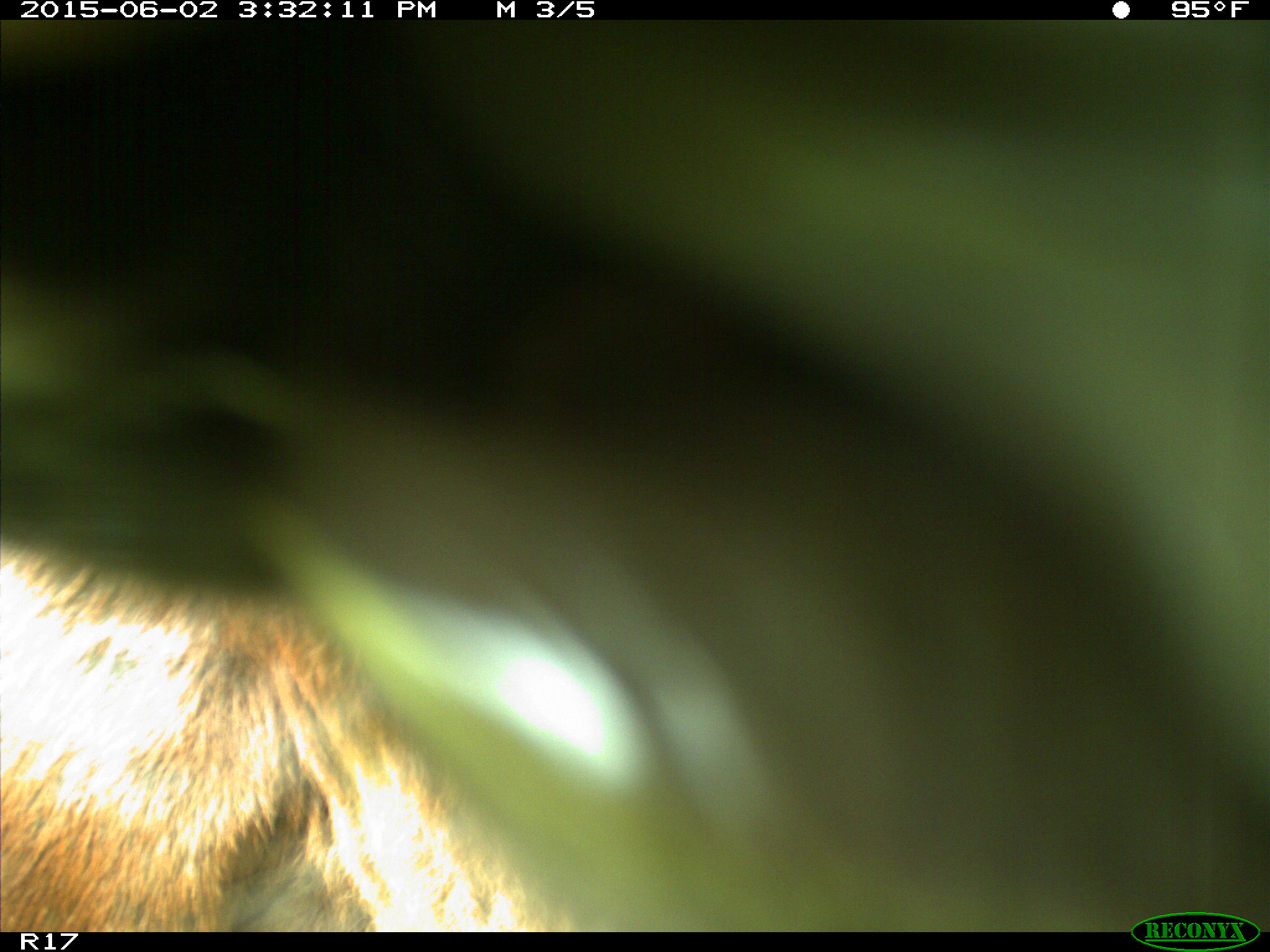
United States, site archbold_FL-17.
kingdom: Animalia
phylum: Chordata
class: Mammalia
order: Artiodactyla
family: Bovidae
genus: Bos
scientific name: Bos taurus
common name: domestic cow